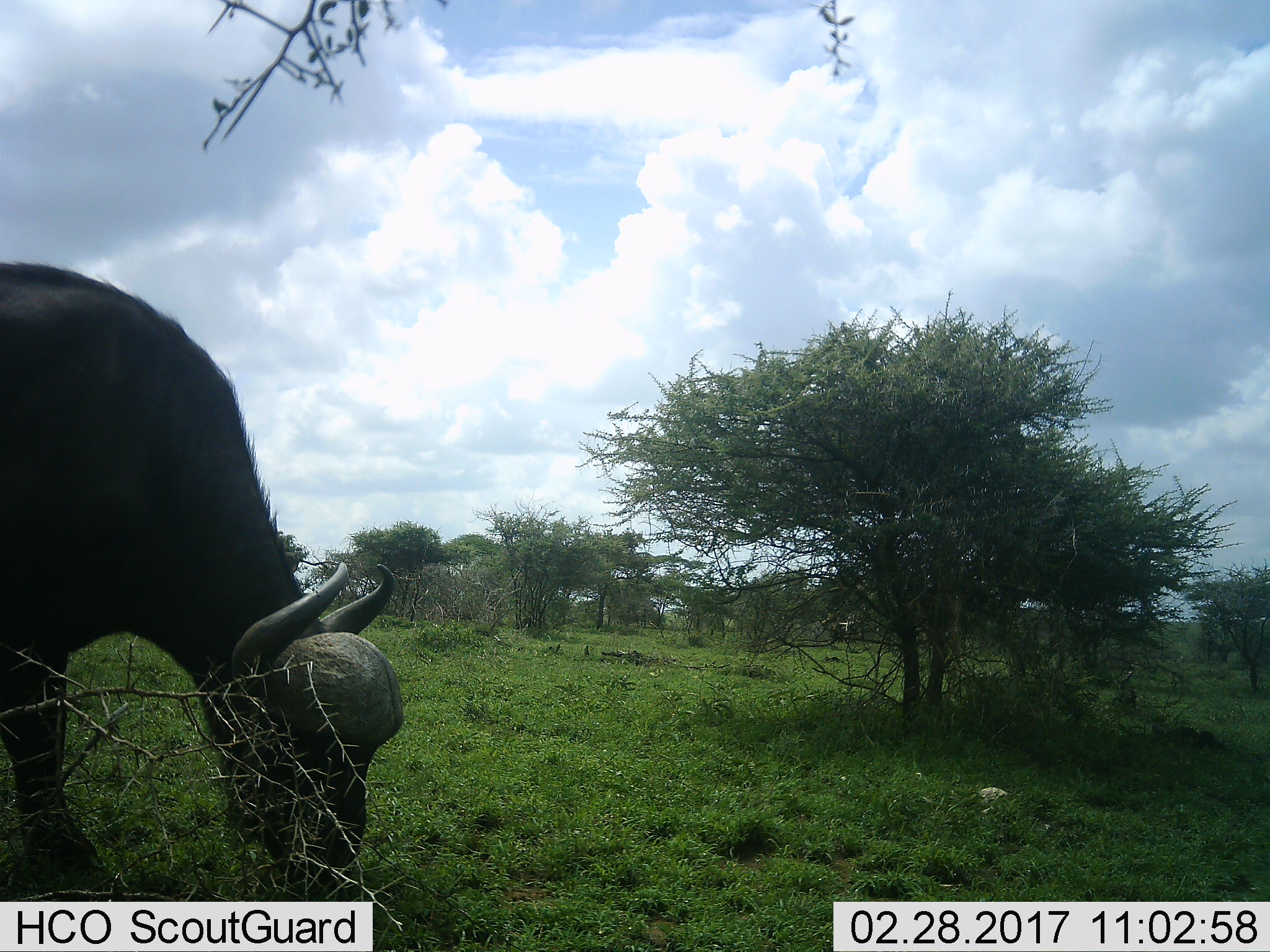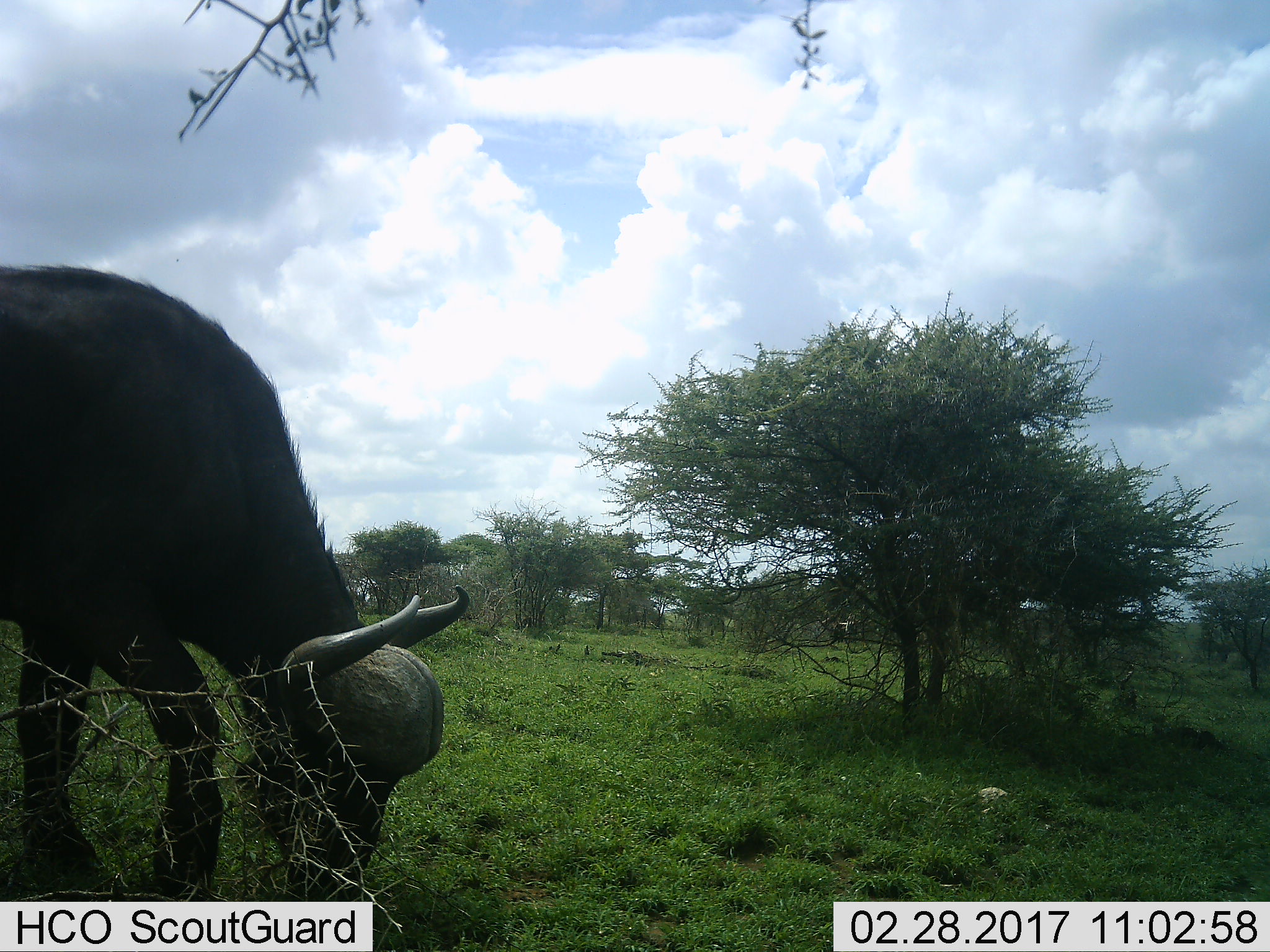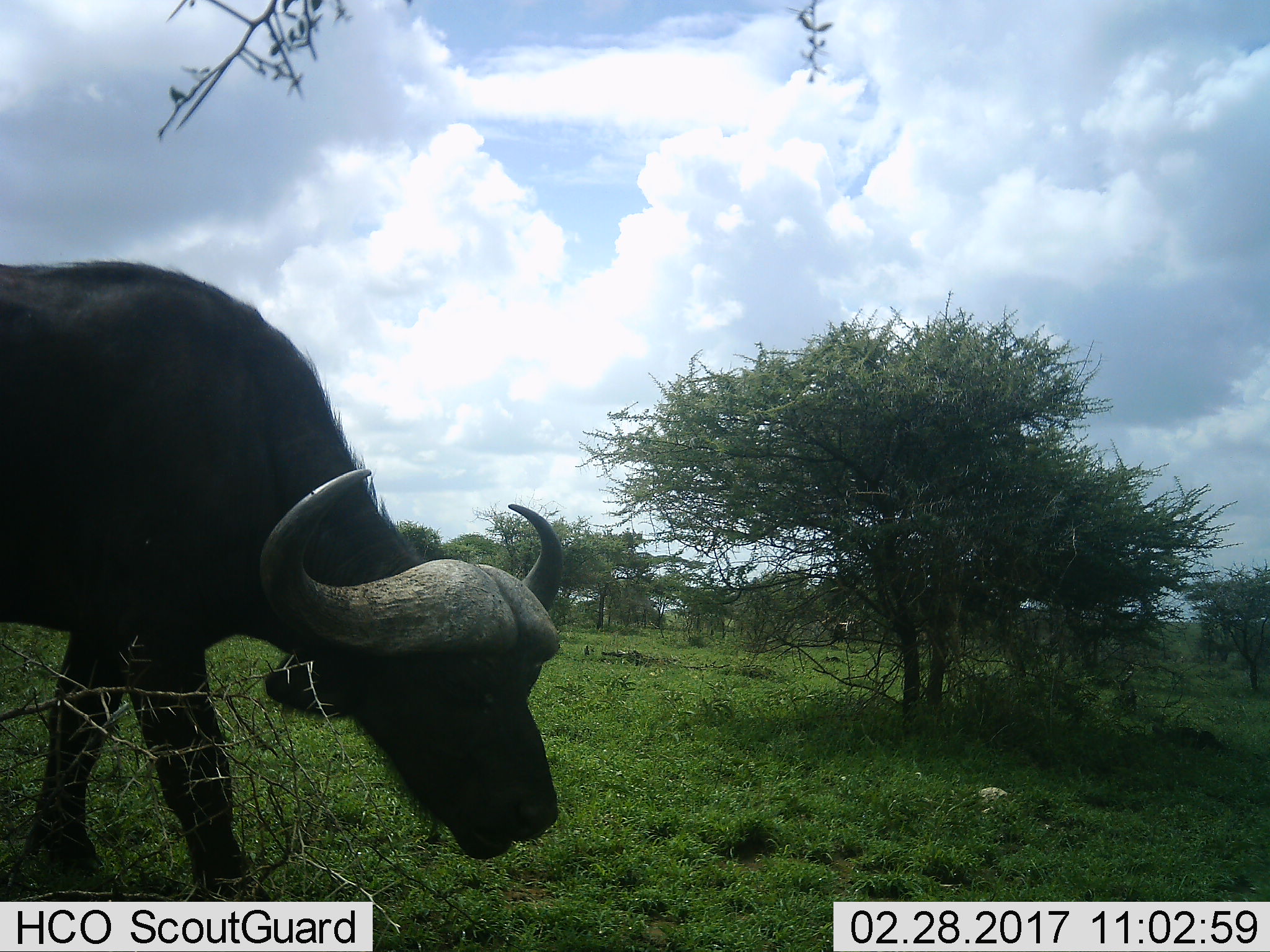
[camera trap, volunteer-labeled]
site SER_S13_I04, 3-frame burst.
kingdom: Animalia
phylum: Chordata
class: Mammalia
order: Artiodactyla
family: Bovidae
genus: Syncerus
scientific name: Syncerus caffer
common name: african buffalo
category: buffalo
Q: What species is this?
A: Buffalo (african buffalo) (Syncerus caffer).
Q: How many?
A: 1.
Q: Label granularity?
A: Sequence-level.